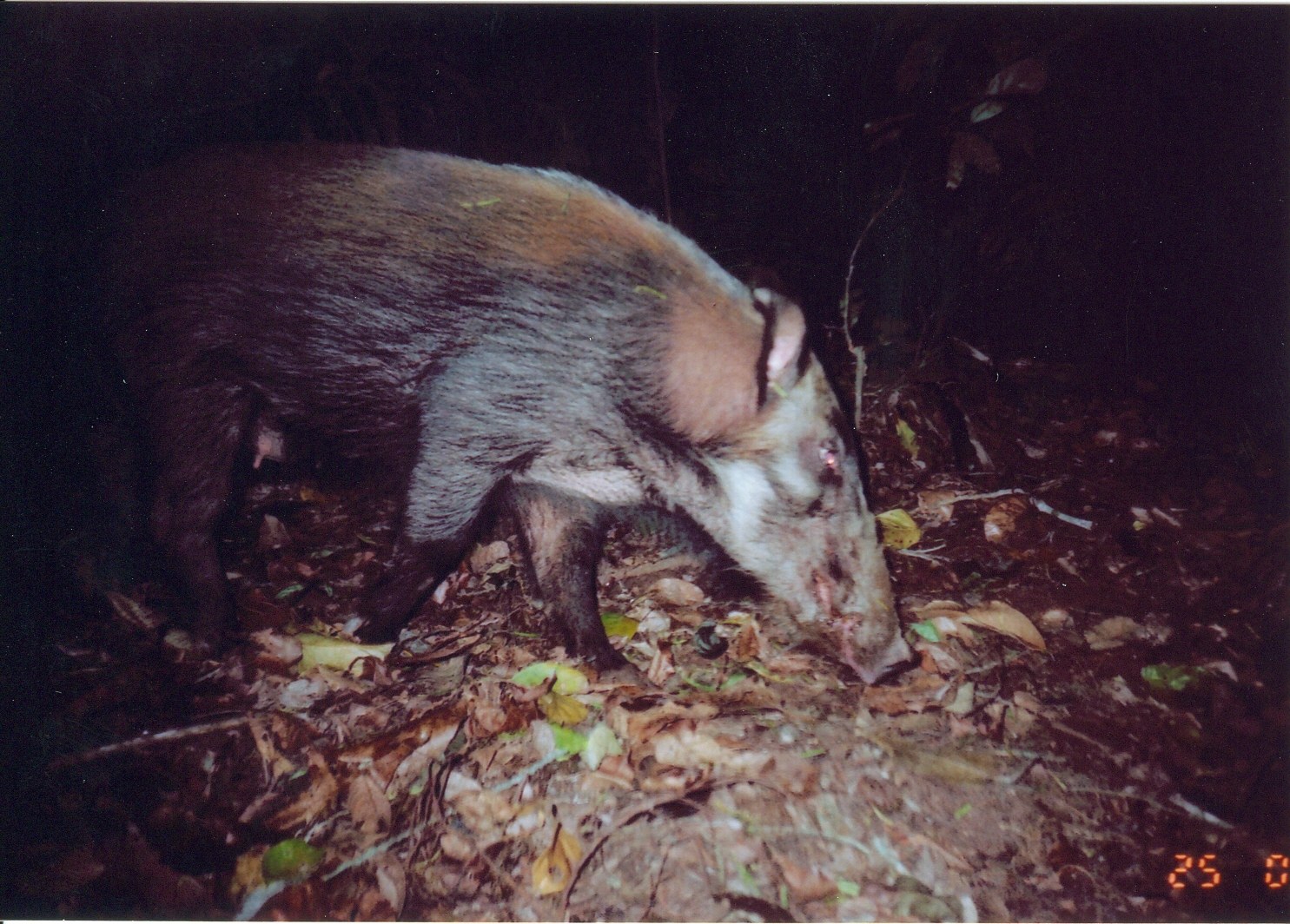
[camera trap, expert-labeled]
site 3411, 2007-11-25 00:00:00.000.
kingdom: Animalia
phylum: Chordata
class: Mammalia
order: Artiodactyla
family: Suidae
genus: Potamochoerus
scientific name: Potamochoerus larvatus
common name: bushpig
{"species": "Potamochoerus larvatus (bushpig)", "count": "1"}